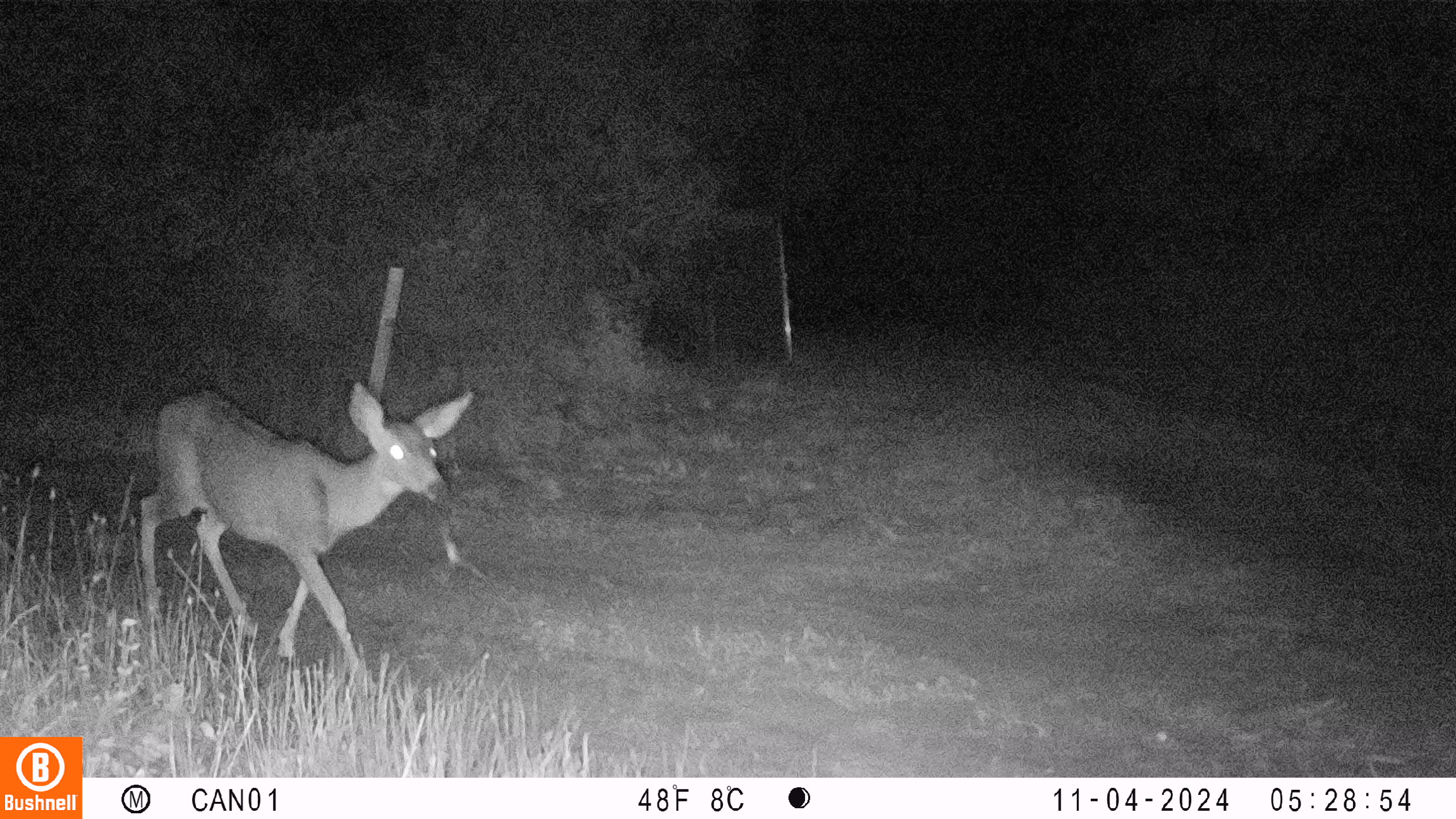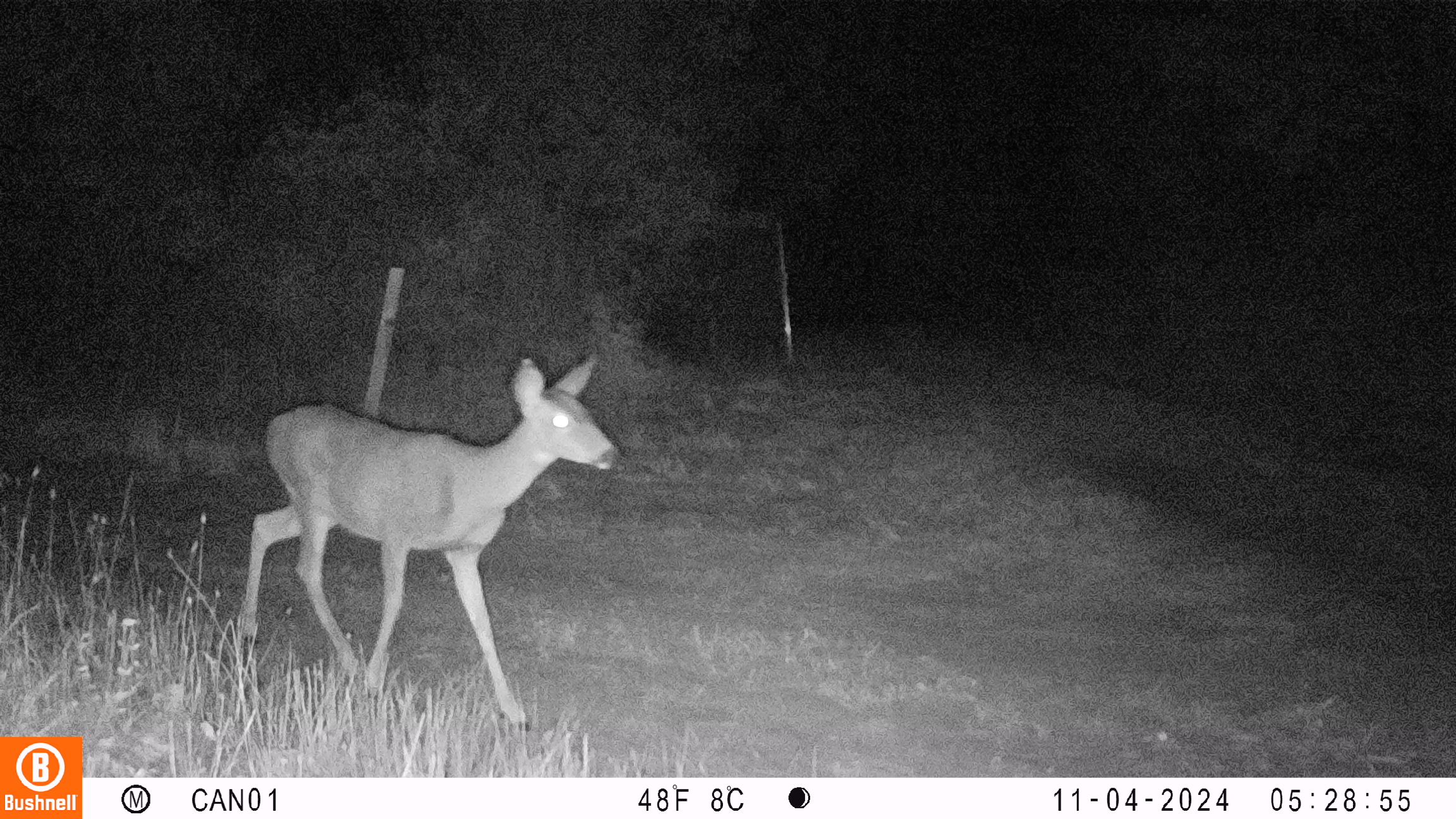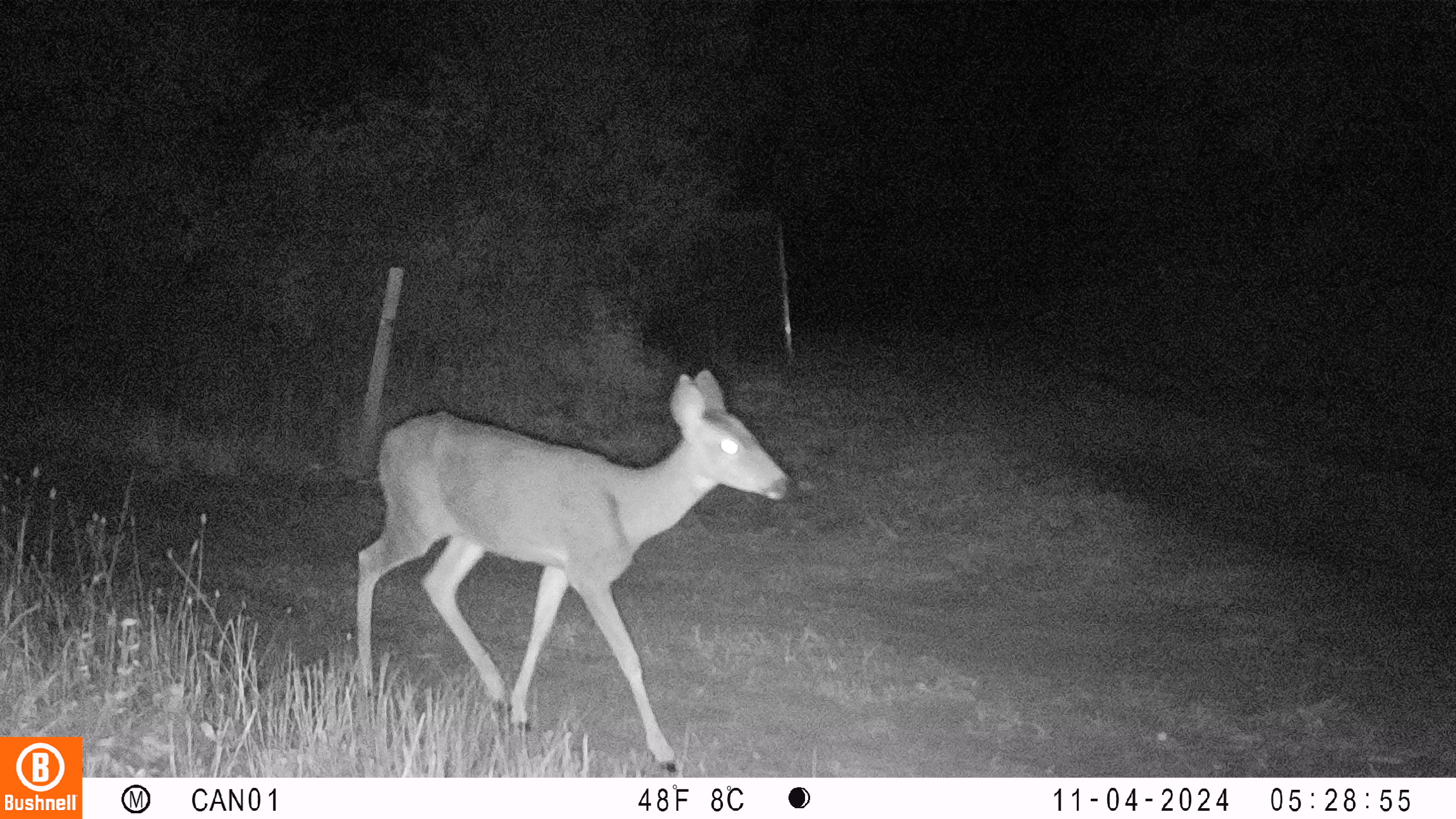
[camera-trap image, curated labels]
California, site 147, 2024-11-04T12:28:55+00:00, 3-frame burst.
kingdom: Animalia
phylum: Chordata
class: Mammalia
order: Artiodactyla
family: Cervidae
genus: Odocoileus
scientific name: Odocoileus hemionus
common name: mule deer